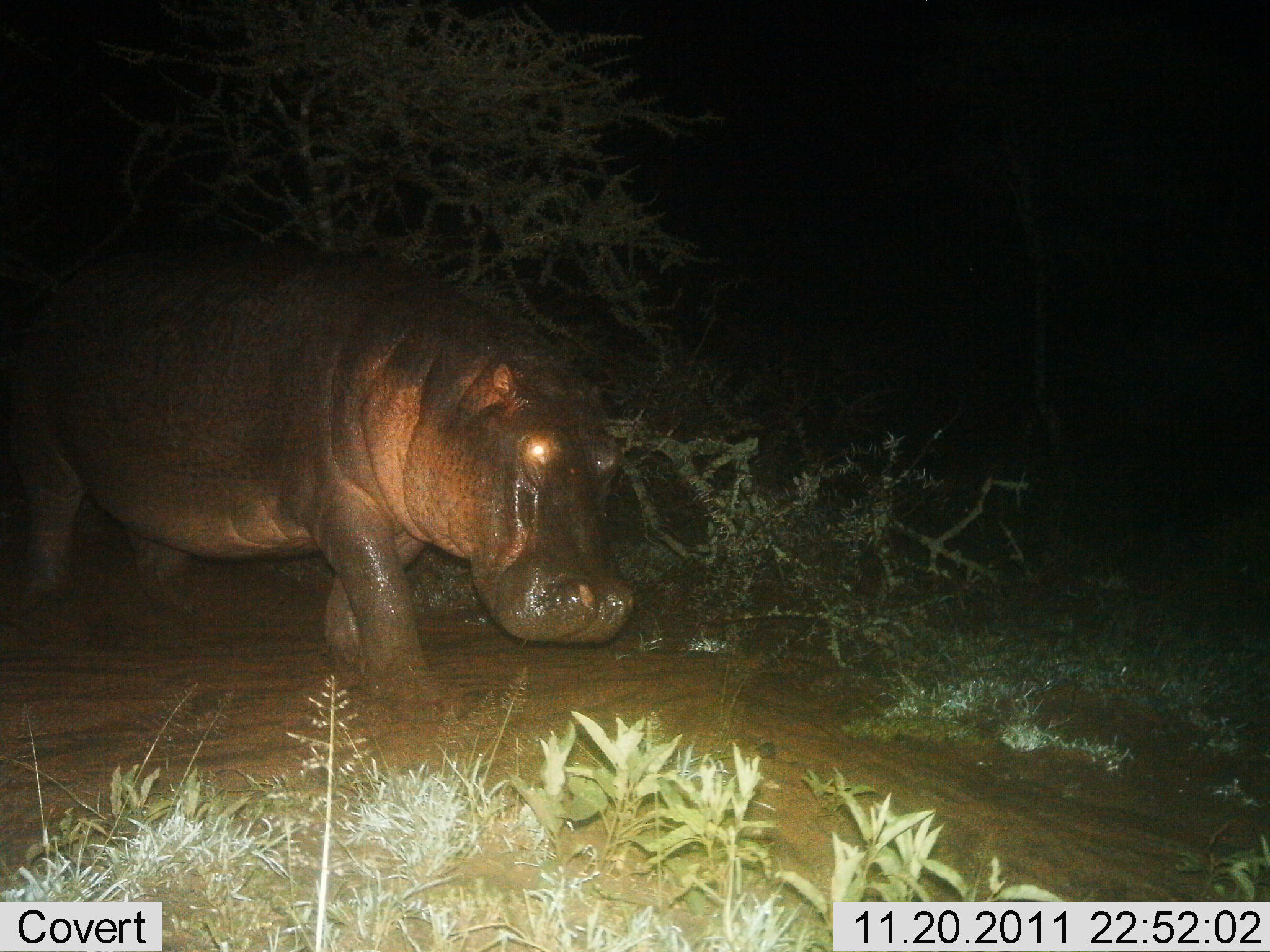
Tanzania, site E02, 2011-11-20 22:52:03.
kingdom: Animalia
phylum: Chordata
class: Mammalia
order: Artiodactyla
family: Hippopotamidae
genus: Hippopotamus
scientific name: Hippopotamus amphibius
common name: hippopotamus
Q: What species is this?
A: Hippopotamus (Hippopotamus amphibius).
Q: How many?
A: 1.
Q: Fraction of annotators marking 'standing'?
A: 38%.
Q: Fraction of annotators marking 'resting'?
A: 0%.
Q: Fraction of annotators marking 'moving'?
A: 69%.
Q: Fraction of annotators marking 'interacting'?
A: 0%.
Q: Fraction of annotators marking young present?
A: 0%.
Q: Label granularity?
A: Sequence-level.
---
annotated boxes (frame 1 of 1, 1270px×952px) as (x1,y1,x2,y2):
animal: (0,232,648,739)